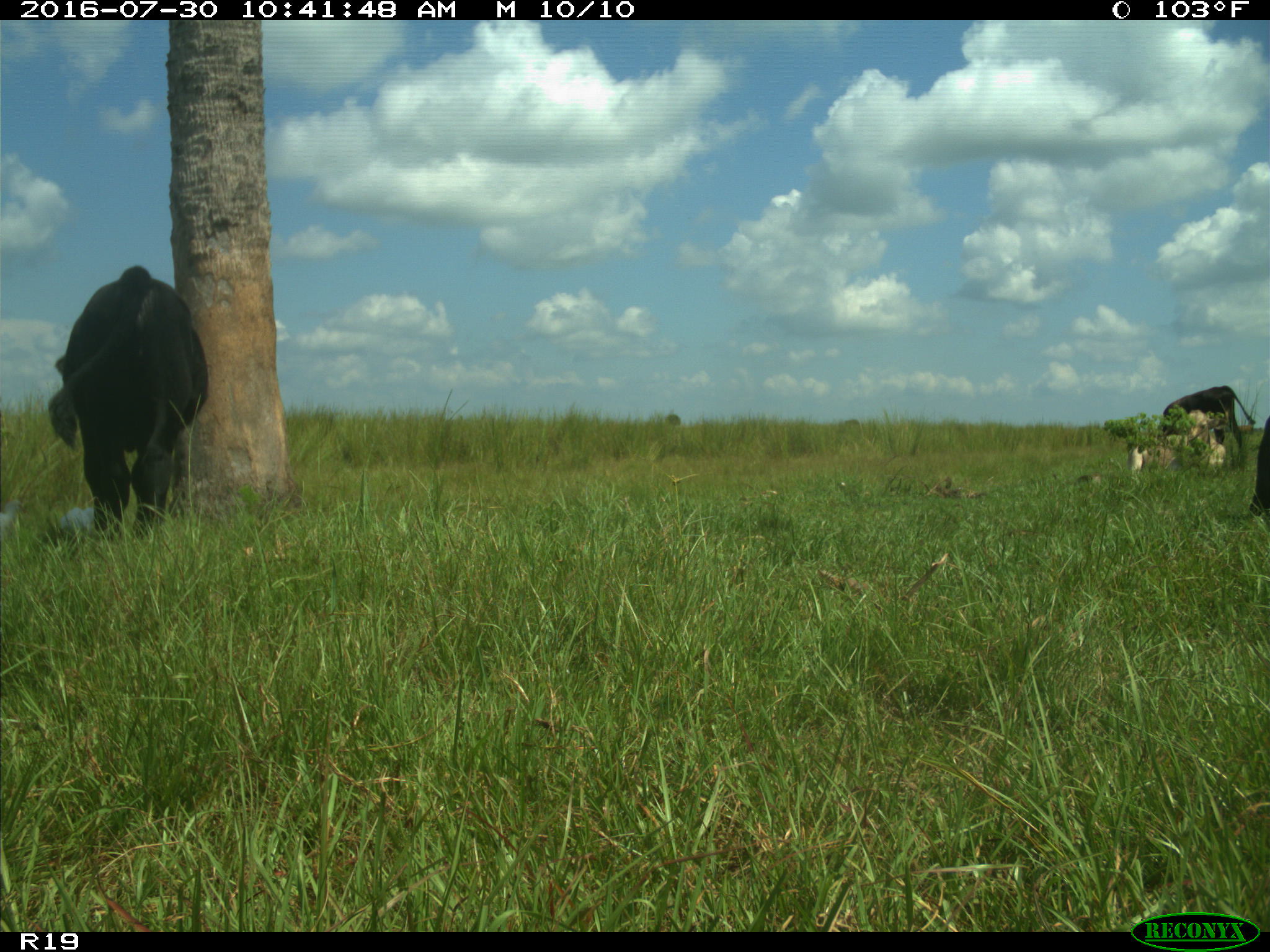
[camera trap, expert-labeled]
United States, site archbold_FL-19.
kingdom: Animalia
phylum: Chordata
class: Mammalia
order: Artiodactyla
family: Bovidae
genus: Bos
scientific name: Bos taurus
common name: domestic cow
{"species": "Bos taurus (domestic cow)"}